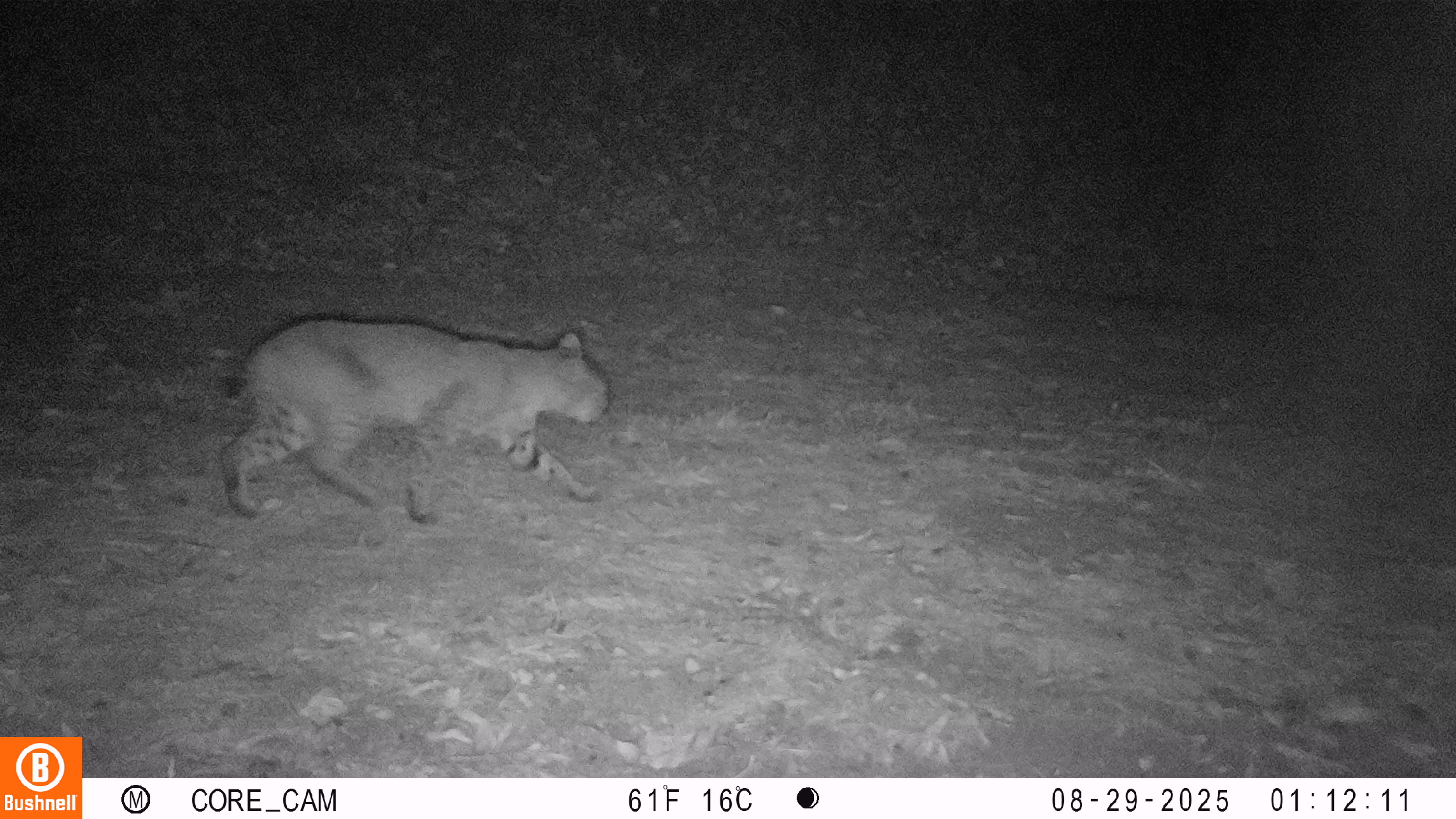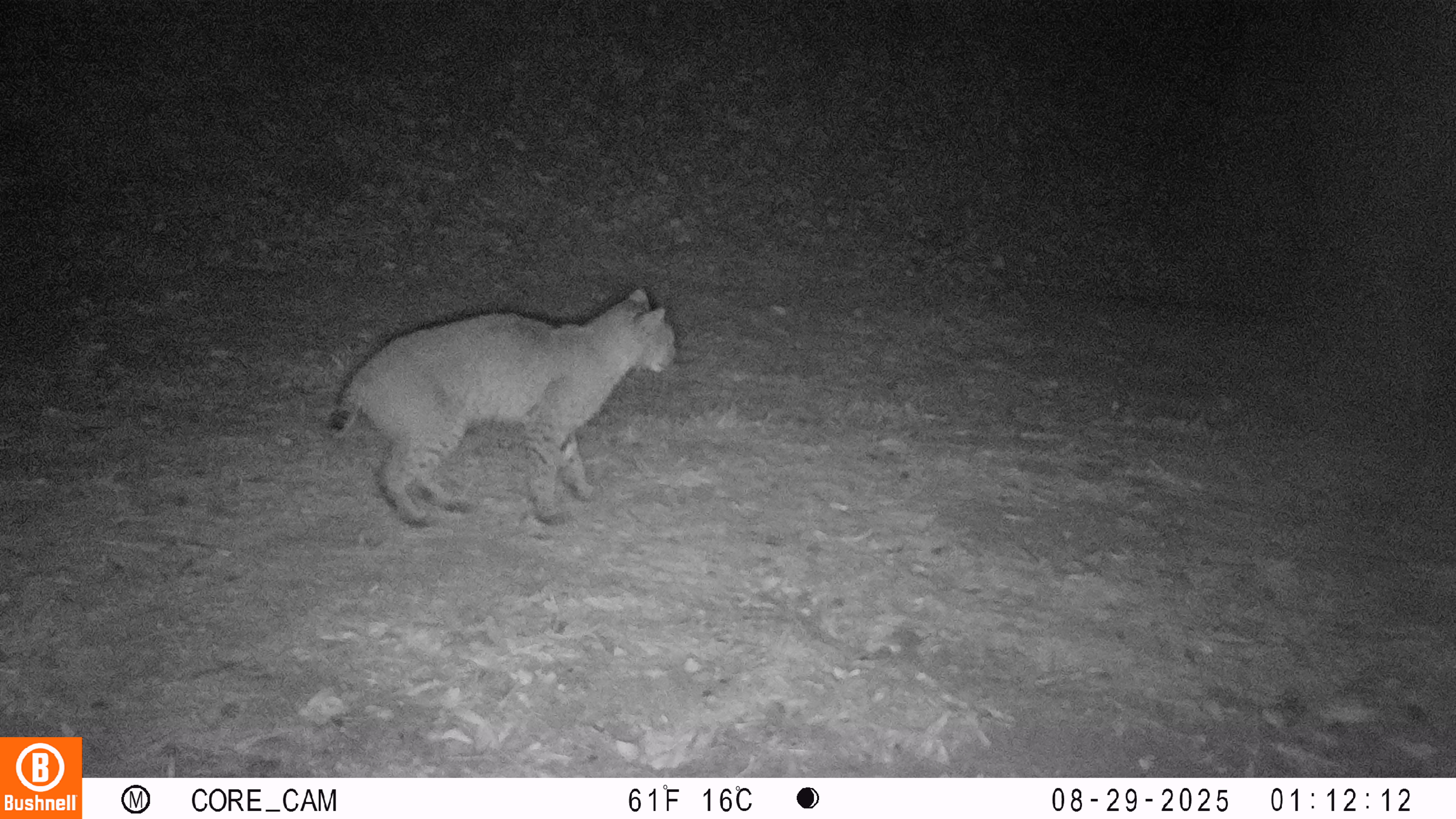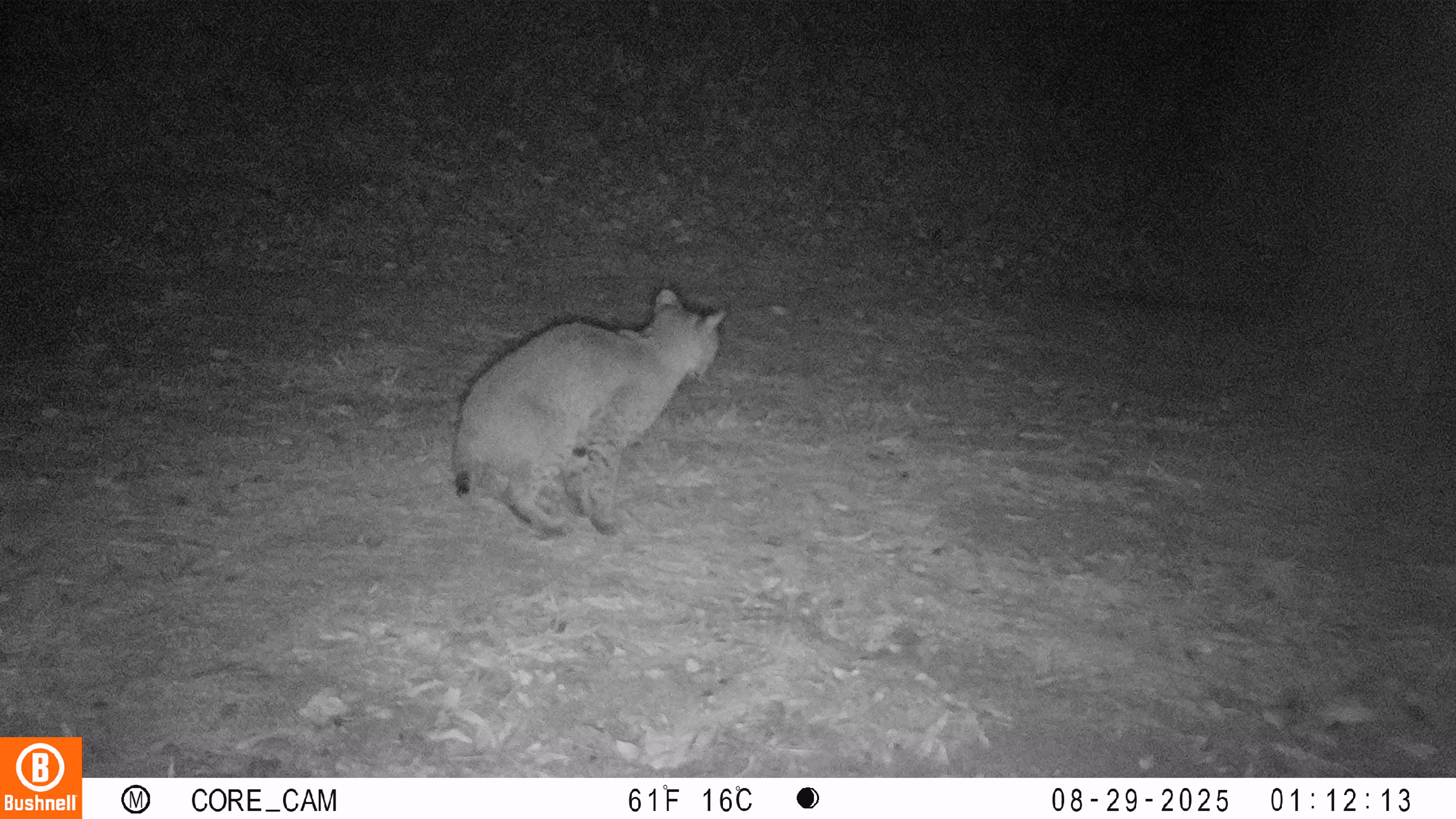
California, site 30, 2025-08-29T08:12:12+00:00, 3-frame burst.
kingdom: Animalia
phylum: Chordata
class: Mammalia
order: Carnivora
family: Felidae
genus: Lynx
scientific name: Lynx rufus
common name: bobcat